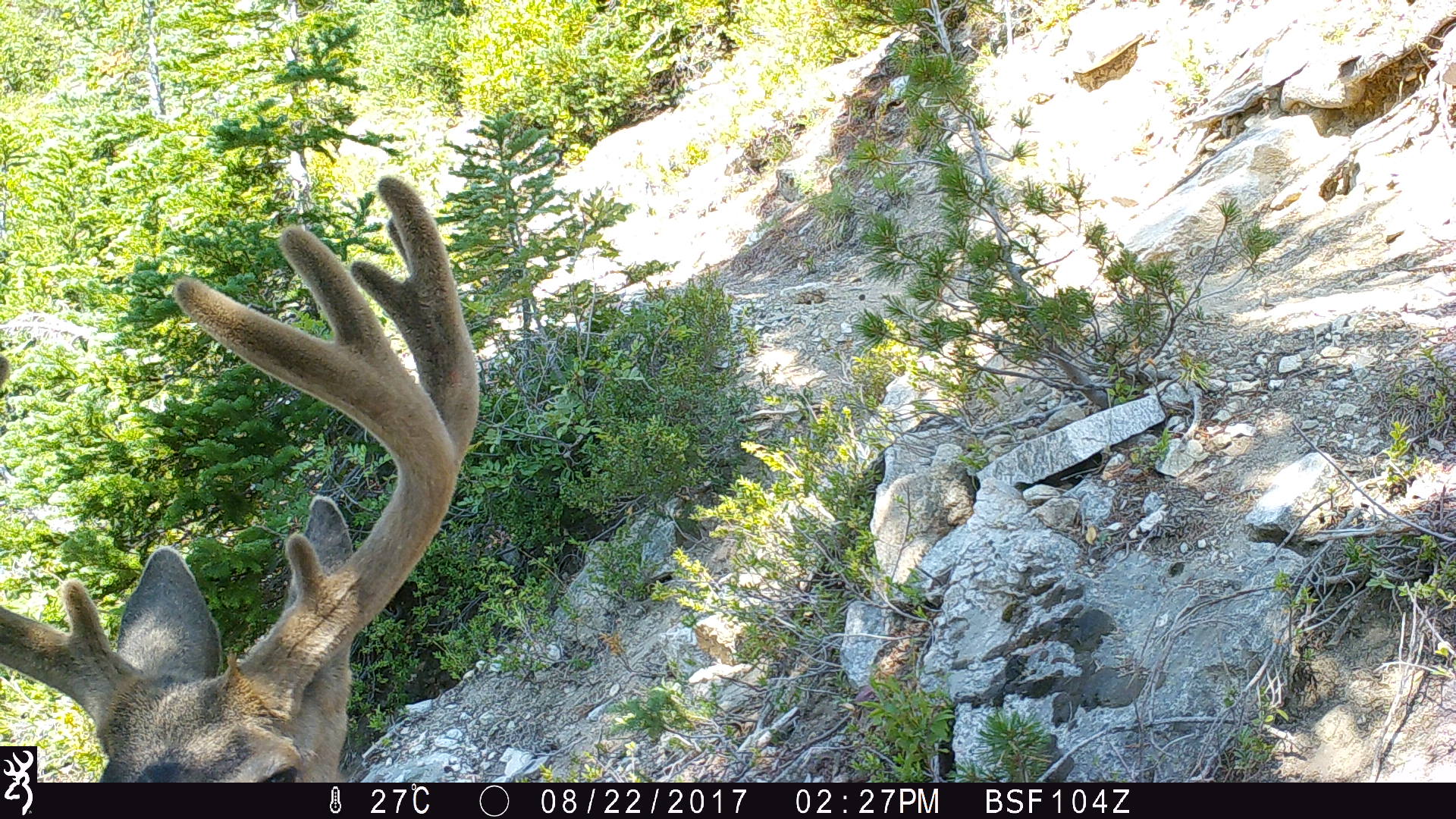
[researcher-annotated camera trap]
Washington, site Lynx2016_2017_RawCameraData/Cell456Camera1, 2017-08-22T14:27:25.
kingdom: Animalia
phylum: Chordata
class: Mammalia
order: Artiodactyla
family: Cervidae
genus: Odocoileus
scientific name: Odocoileus hemionus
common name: mule deer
Odocoileus hemionus (mule deer). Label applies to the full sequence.